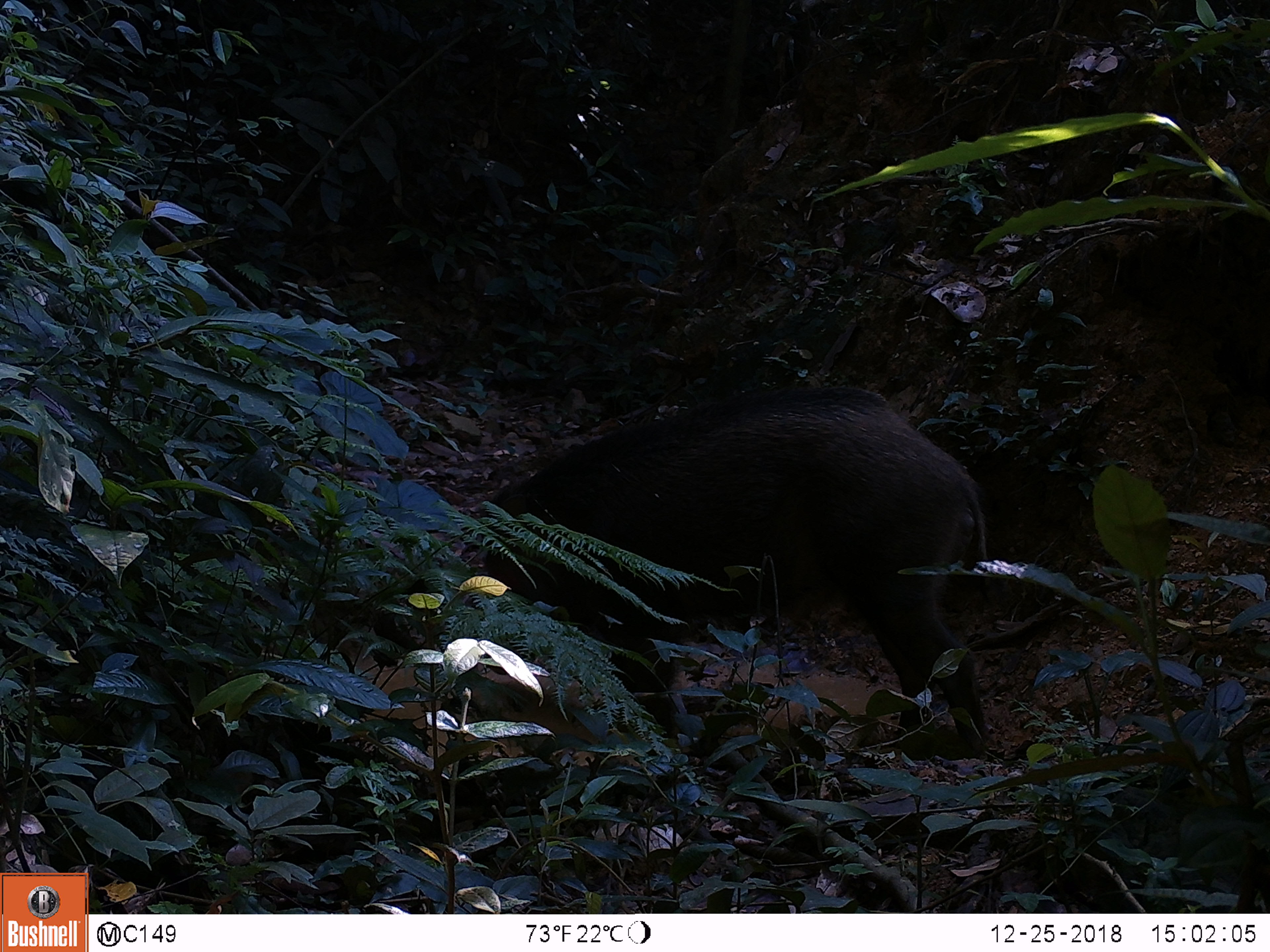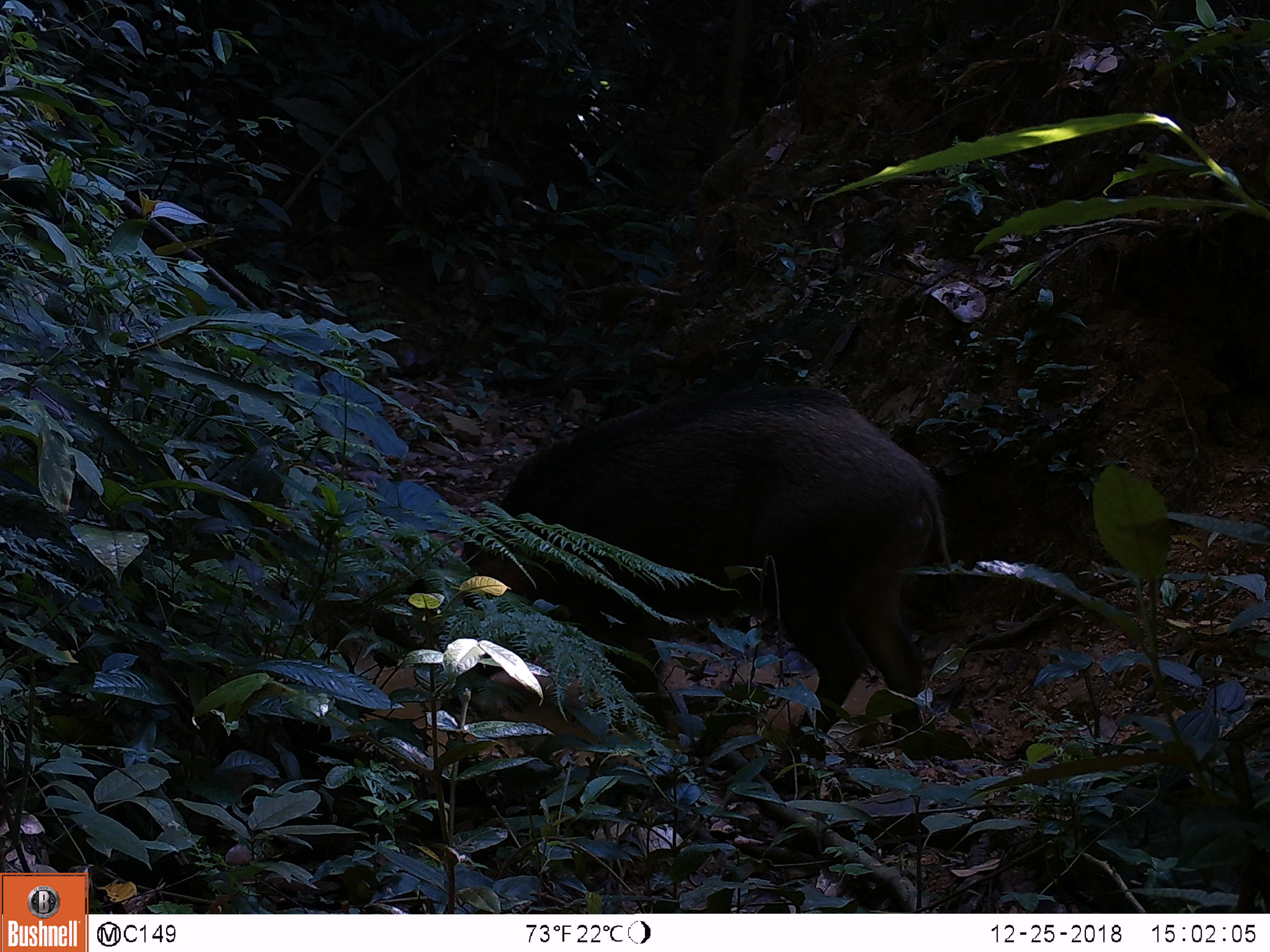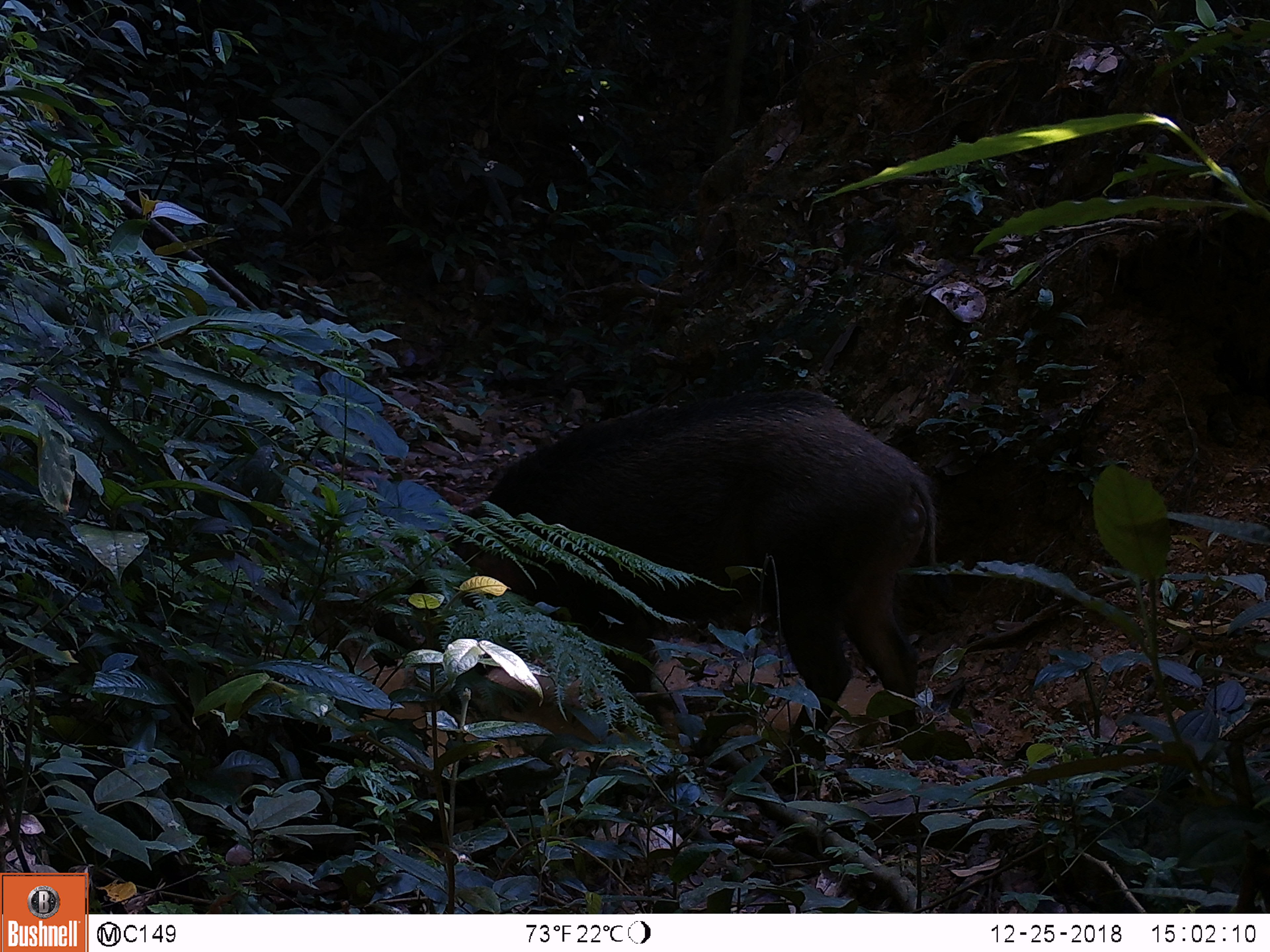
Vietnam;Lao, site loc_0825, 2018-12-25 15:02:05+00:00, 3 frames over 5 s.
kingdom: Animalia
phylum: Chordata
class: Mammalia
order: Artiodactyla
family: Suidae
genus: Sus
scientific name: Sus scrofa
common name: eurasian wild pig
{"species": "eurasian wild pig (Sus scrofa)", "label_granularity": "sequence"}